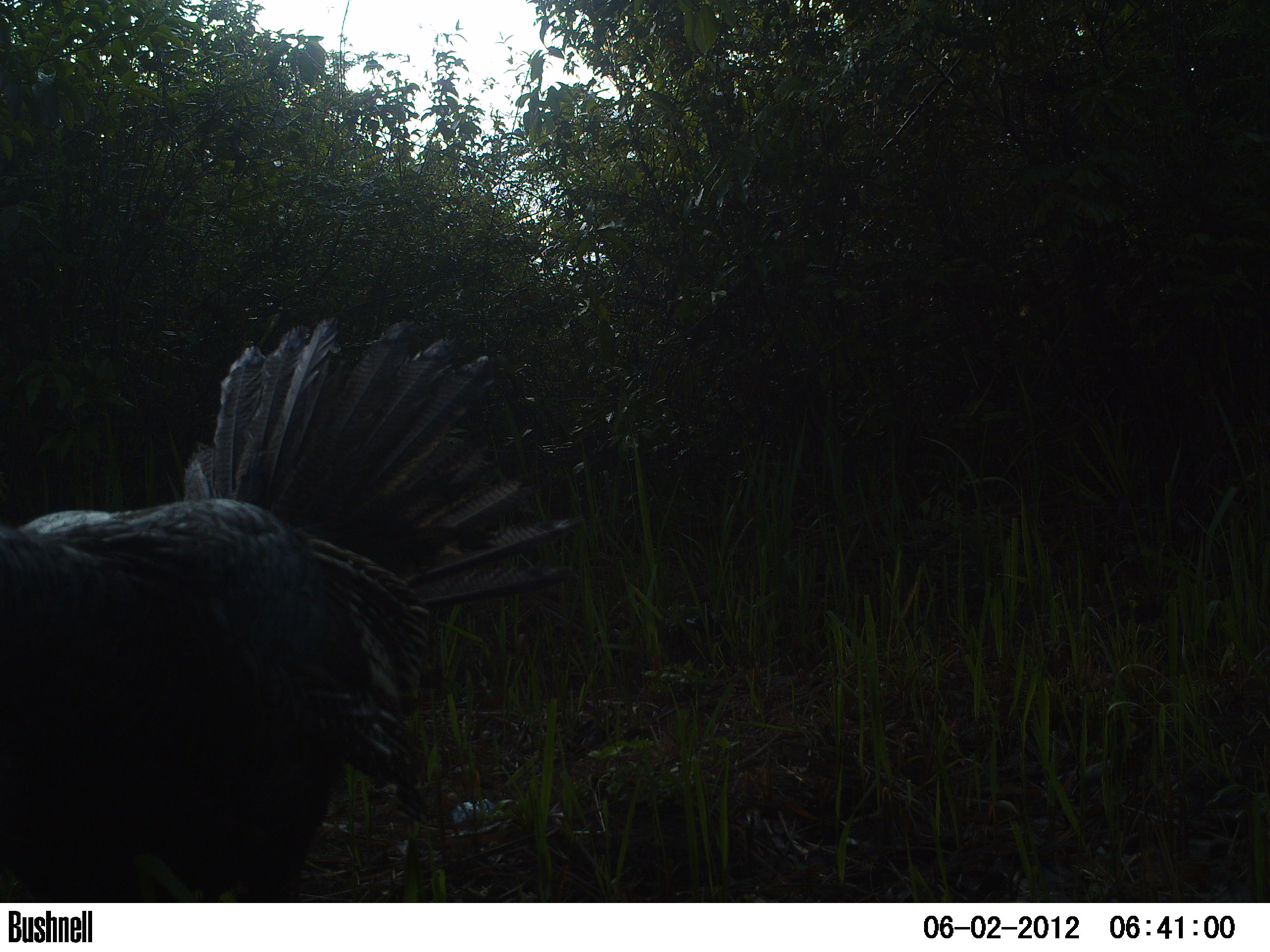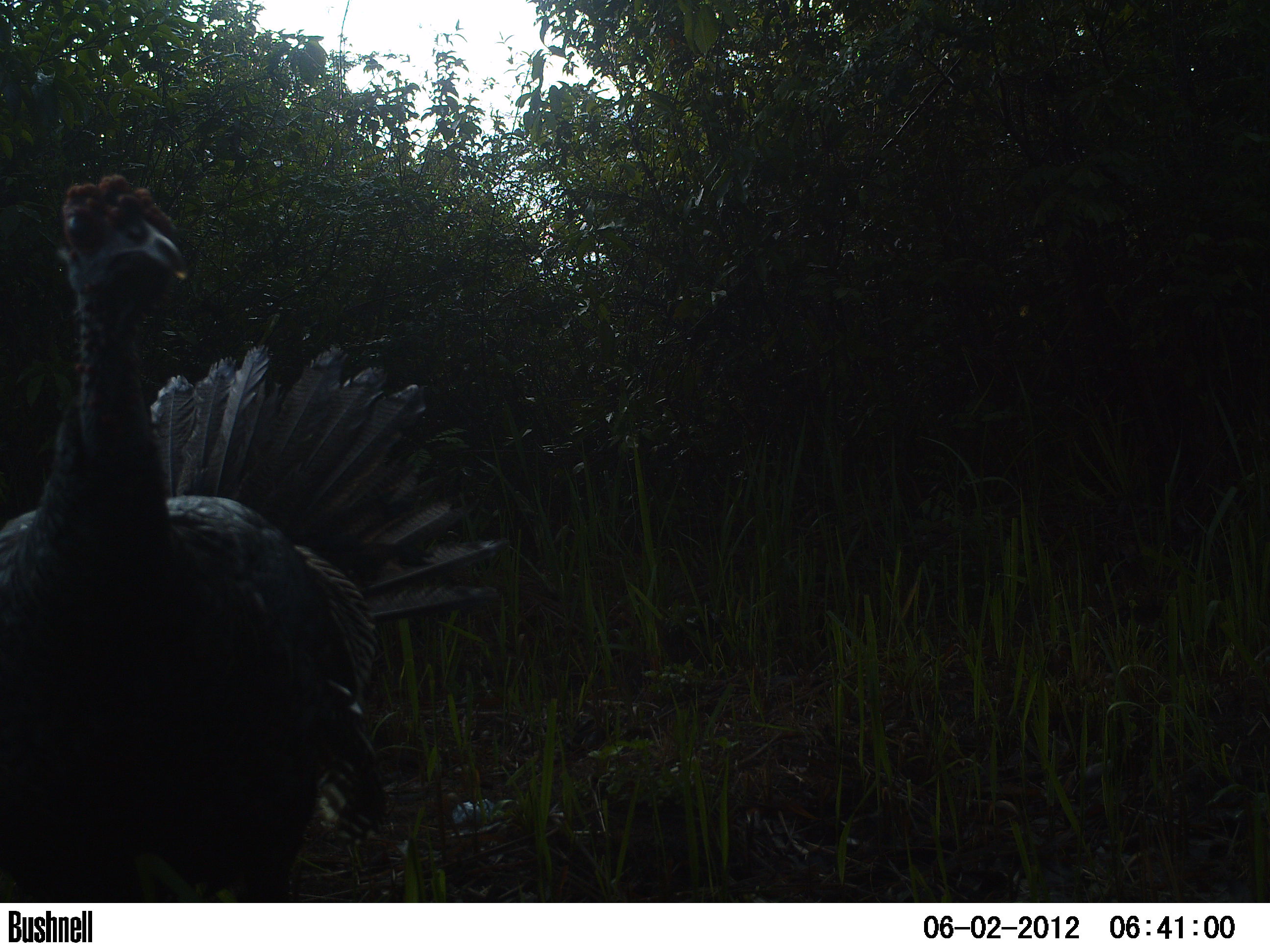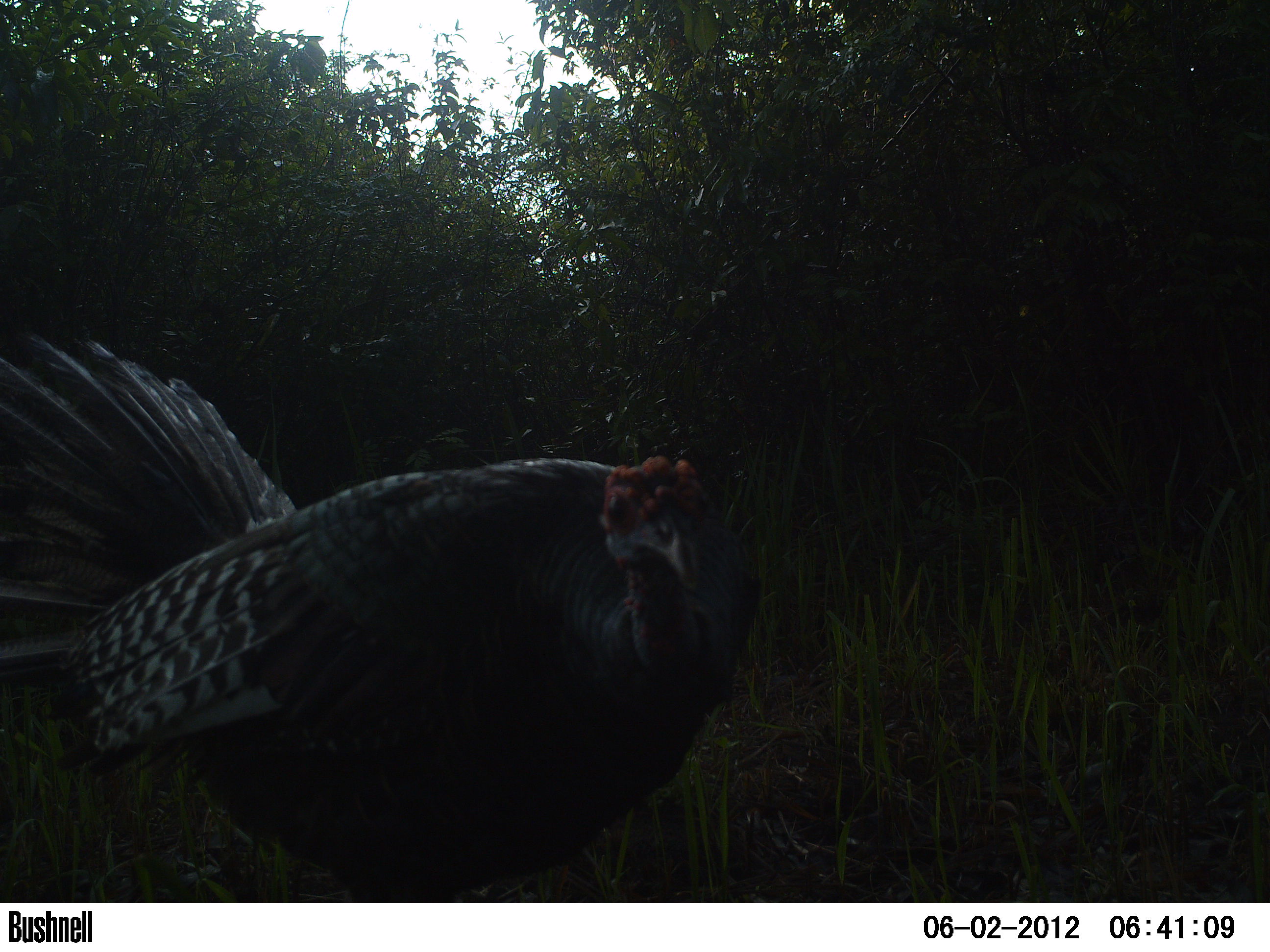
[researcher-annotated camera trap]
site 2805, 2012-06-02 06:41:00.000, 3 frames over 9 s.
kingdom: Animalia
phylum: Chordata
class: Aves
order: Galliformes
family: Phasianidae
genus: Meleagris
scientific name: Meleagris ocellata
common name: ocellated turkey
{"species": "Meleagris ocellata (ocellated turkey)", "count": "1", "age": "adult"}